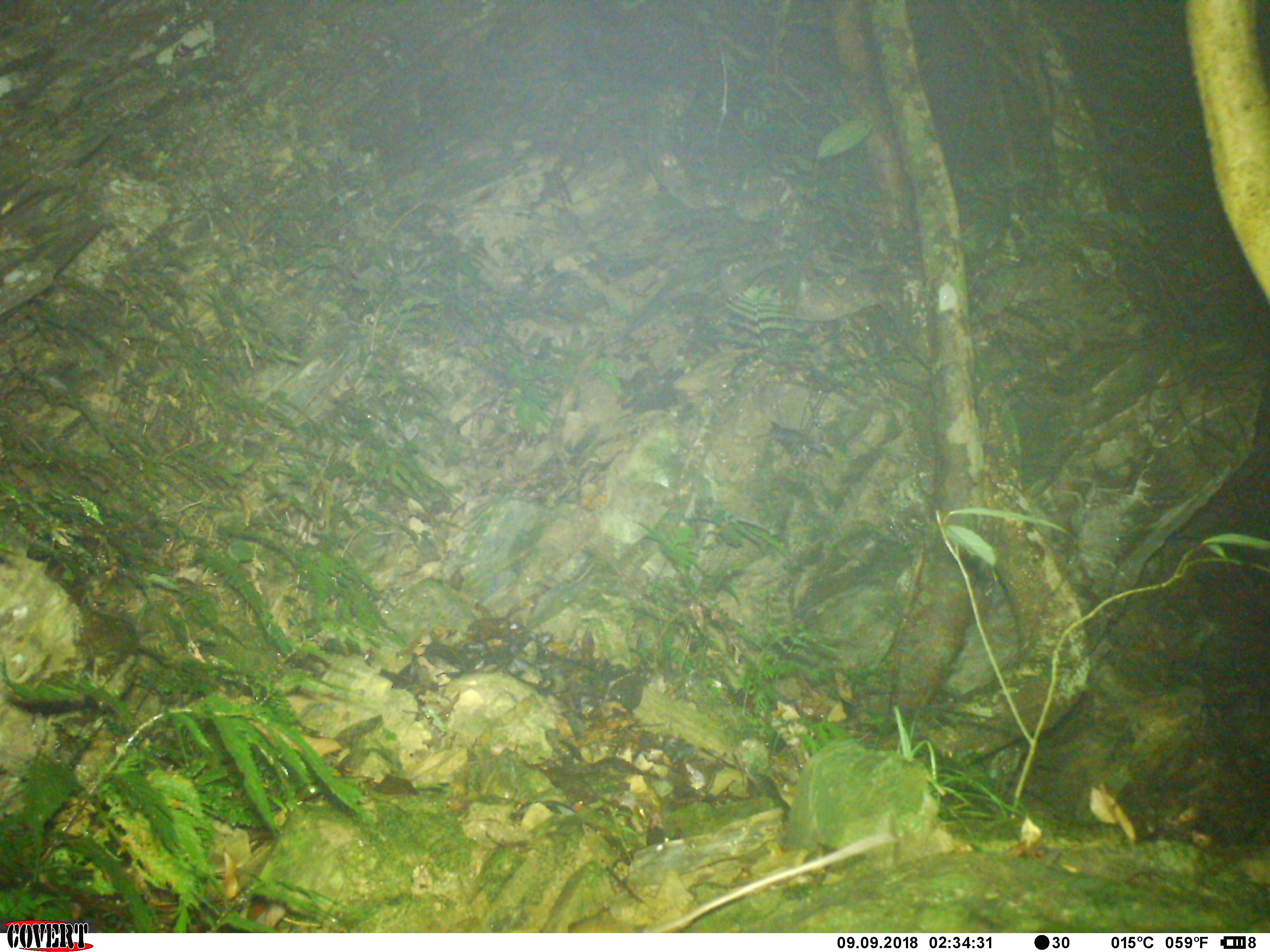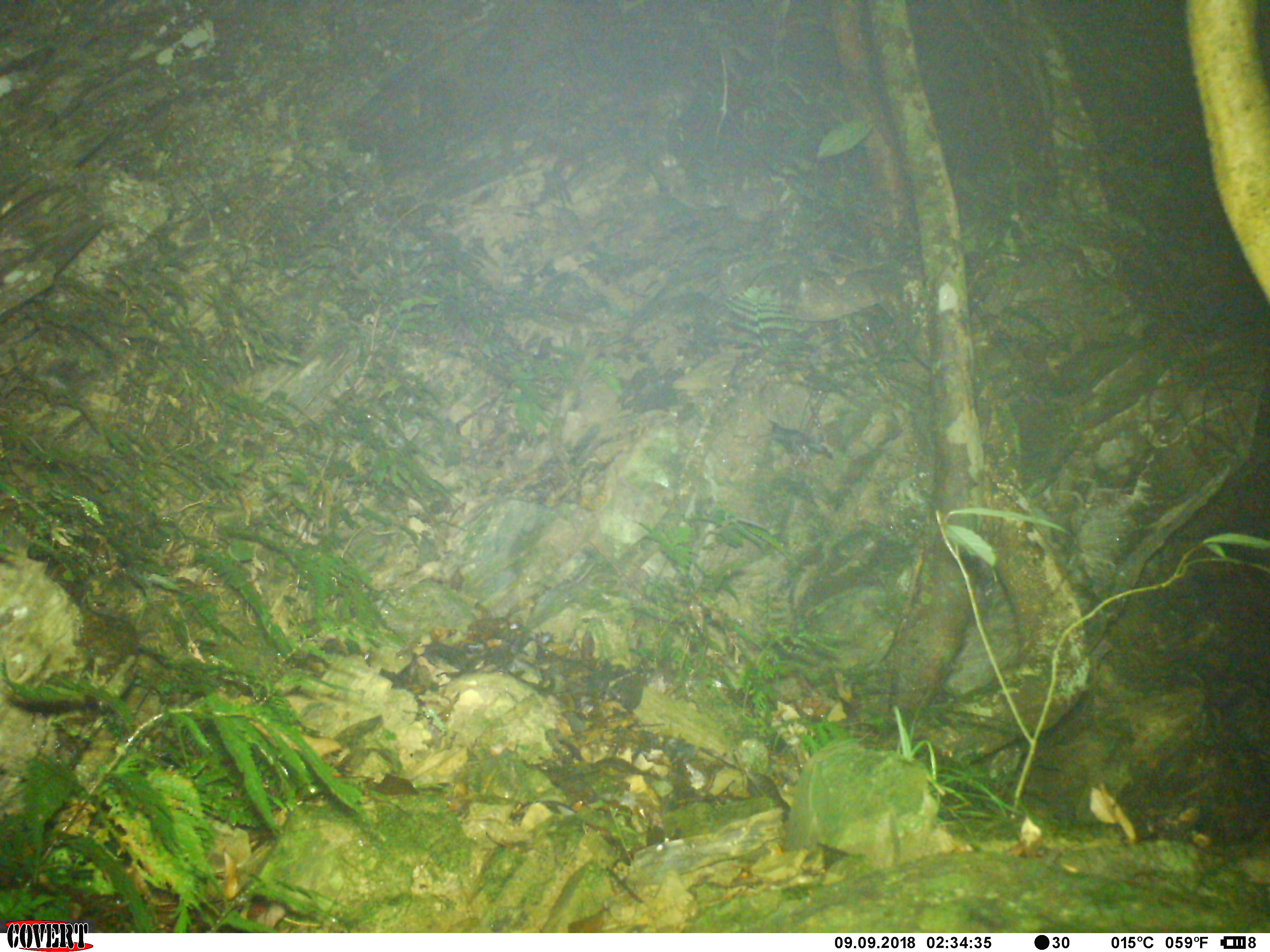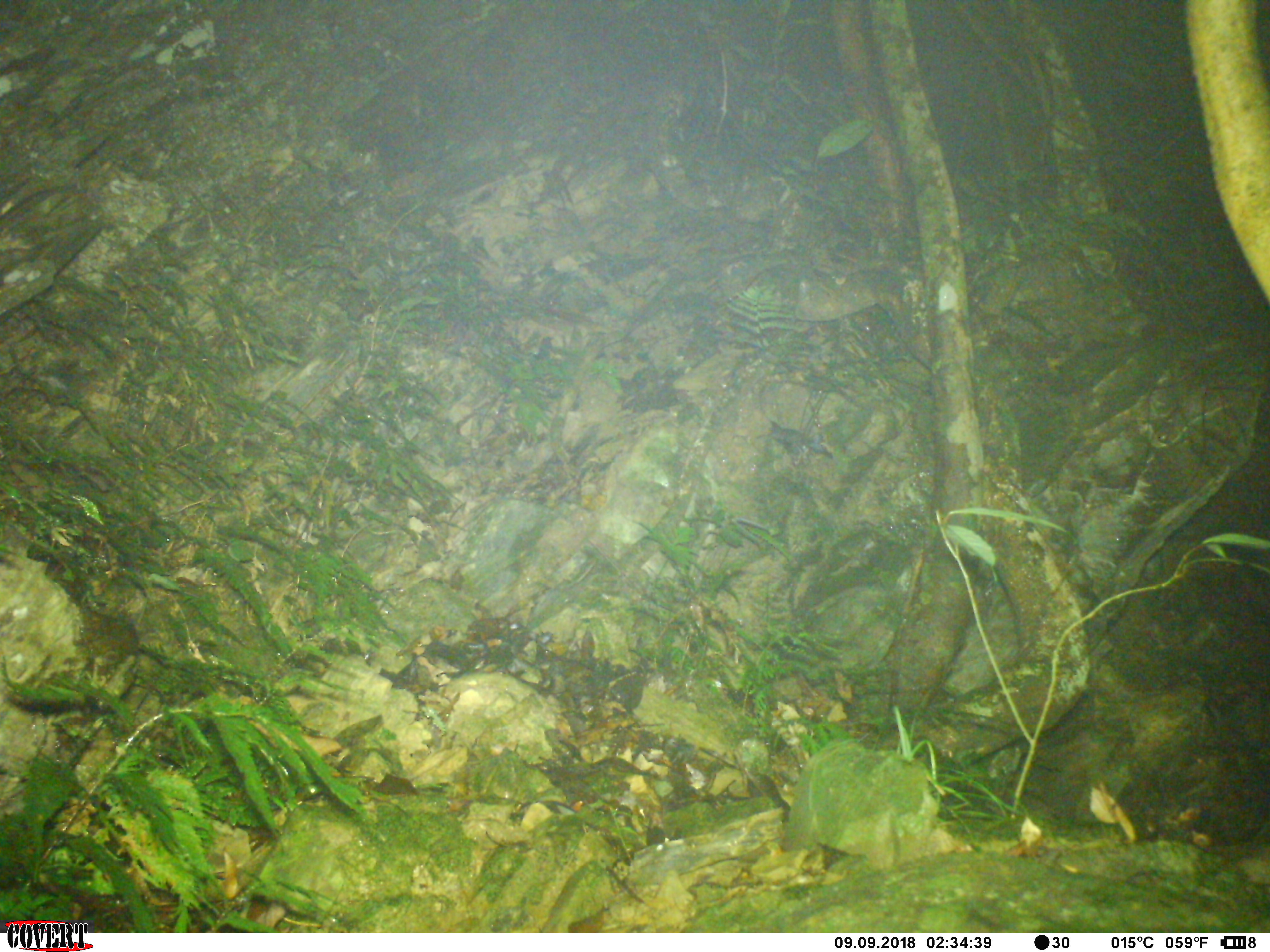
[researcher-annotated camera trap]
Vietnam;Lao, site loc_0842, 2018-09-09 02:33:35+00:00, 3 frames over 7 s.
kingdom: Animalia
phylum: Chordata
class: Mammalia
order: Rodentia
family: Muridae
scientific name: Muridae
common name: old-world mice and rats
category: unidentified murid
Unidentified murid (old-world mice and rats) (Muridae). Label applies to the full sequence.